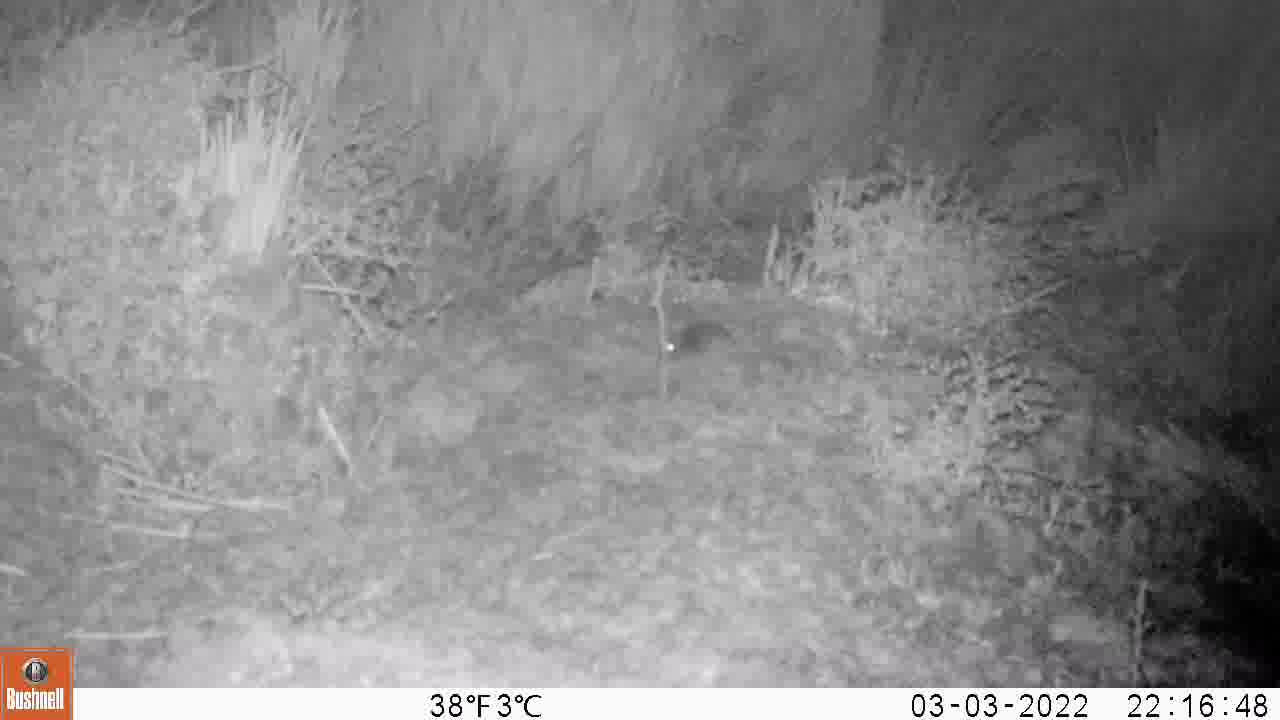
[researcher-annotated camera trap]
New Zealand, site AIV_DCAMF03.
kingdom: Animalia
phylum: Chordata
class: Mammalia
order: Rodentia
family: Muridae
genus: Mus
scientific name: Mus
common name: mouse